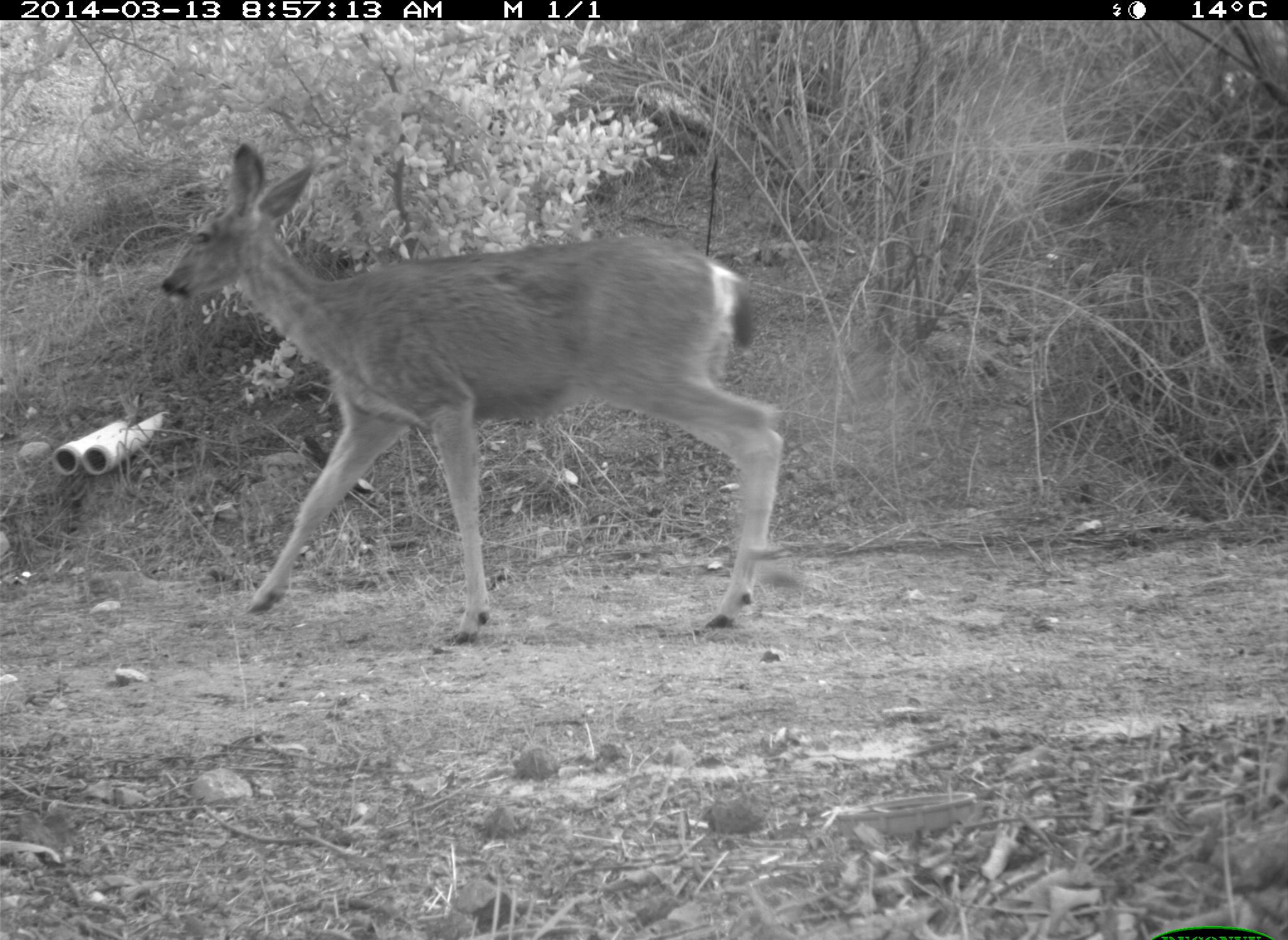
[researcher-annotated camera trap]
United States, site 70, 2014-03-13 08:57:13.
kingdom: Animalia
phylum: Chordata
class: Mammalia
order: Artiodactyla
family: Cervidae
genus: Odocoileus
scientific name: Odocoileus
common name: deer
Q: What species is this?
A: Deer (Odocoileus).